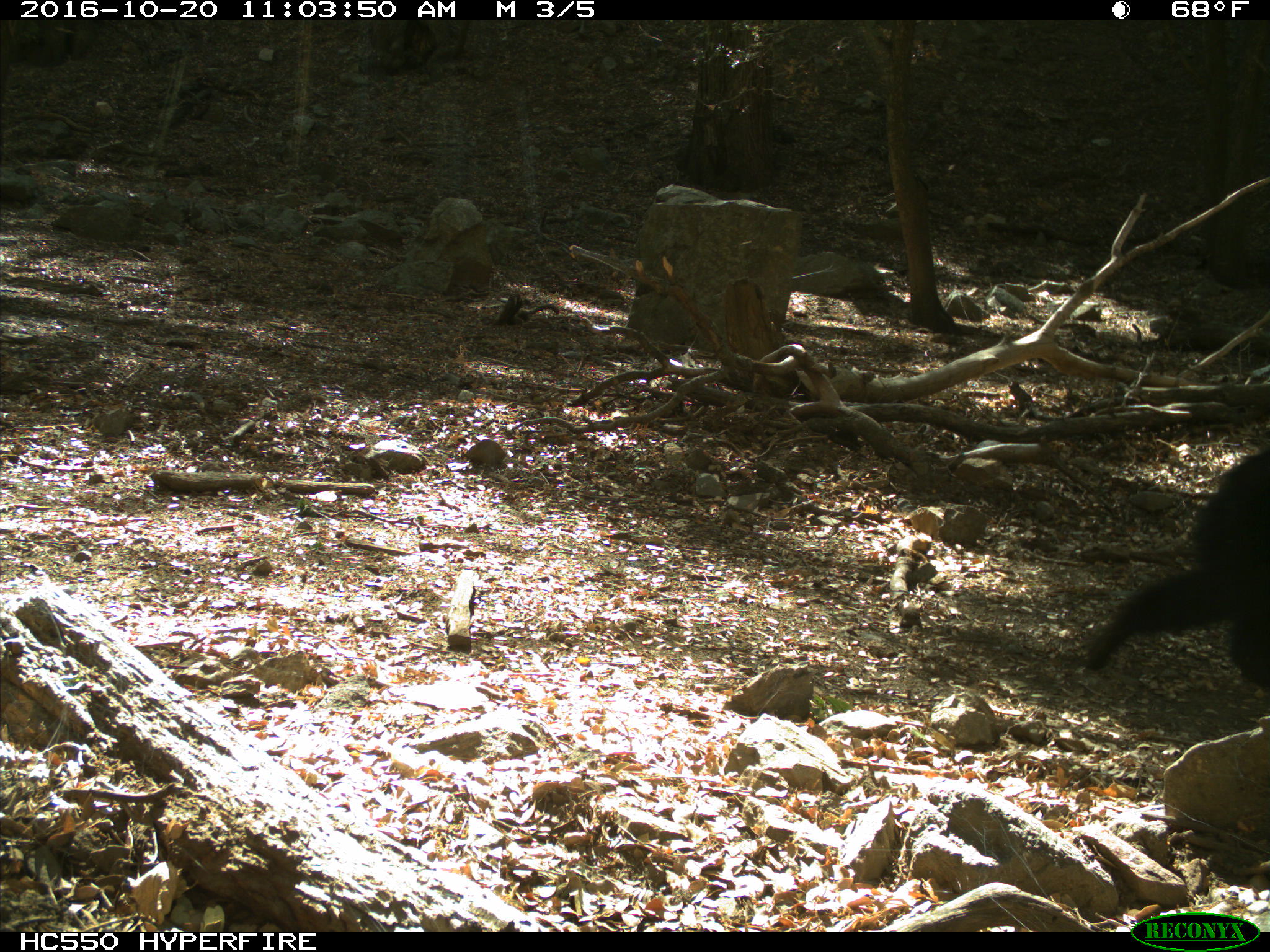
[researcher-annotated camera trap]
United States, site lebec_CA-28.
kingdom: Animalia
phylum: Chordata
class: Mammalia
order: Carnivora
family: Ursidae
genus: Ursus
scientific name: Ursus americanus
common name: american black bear